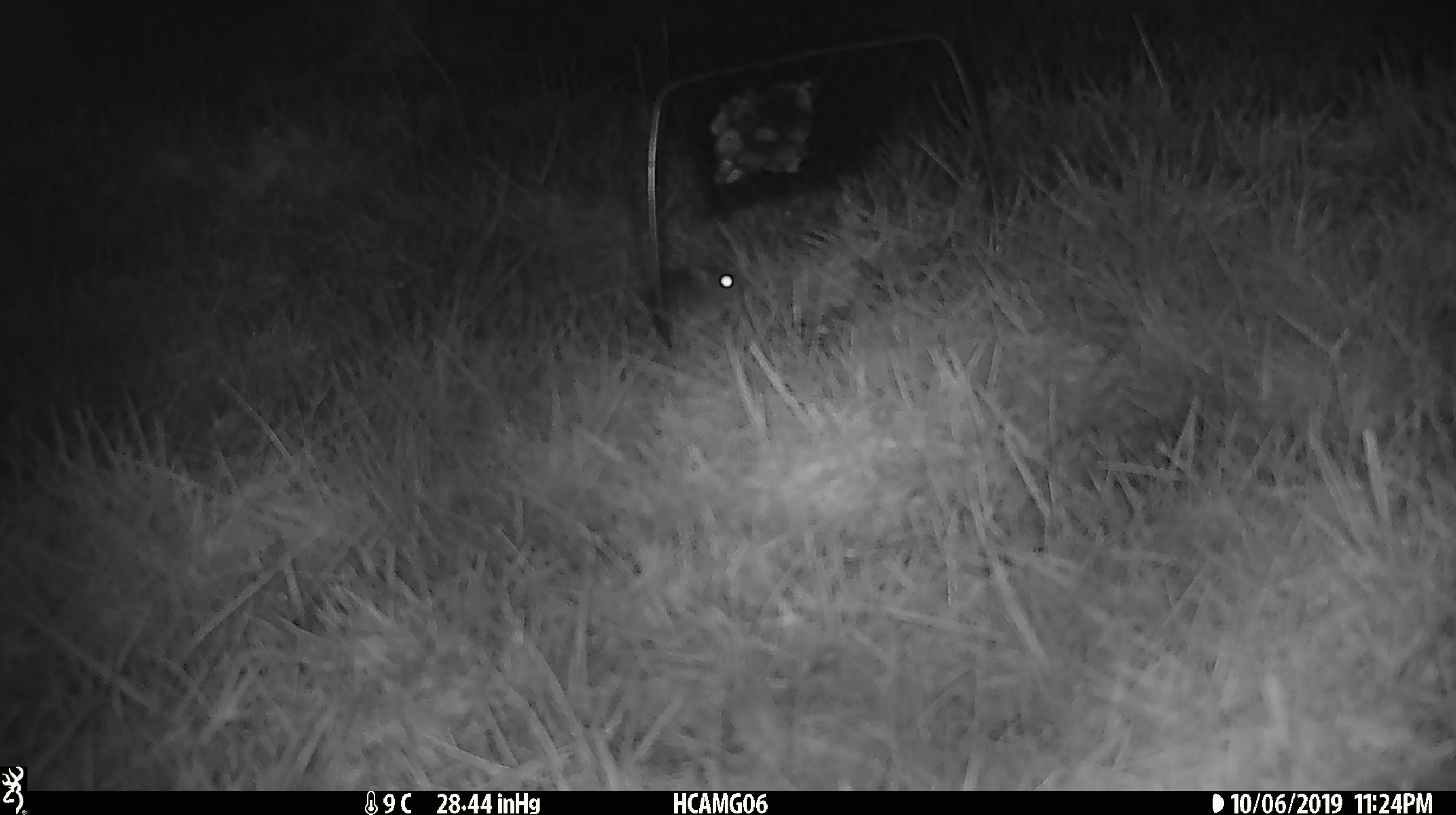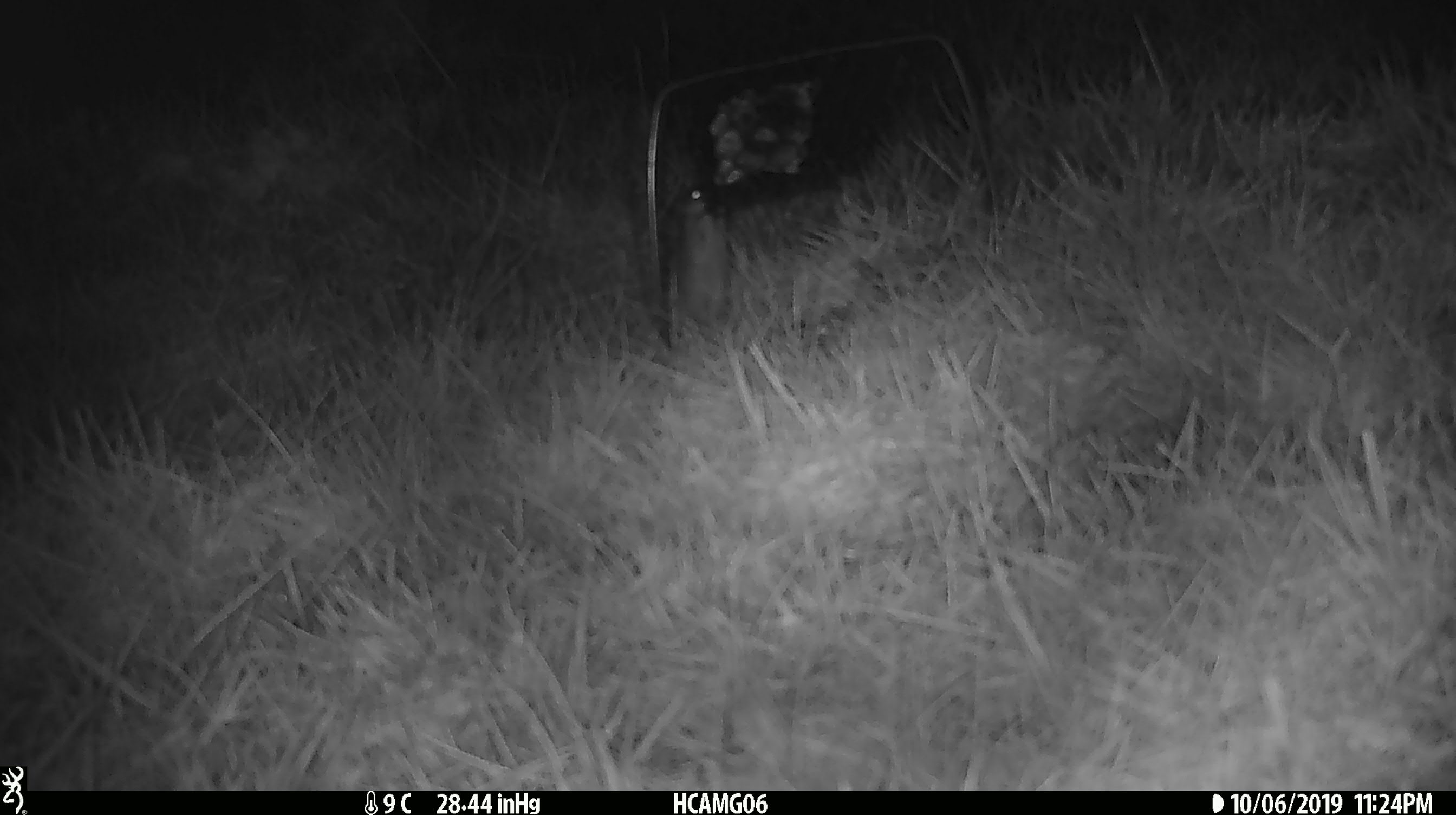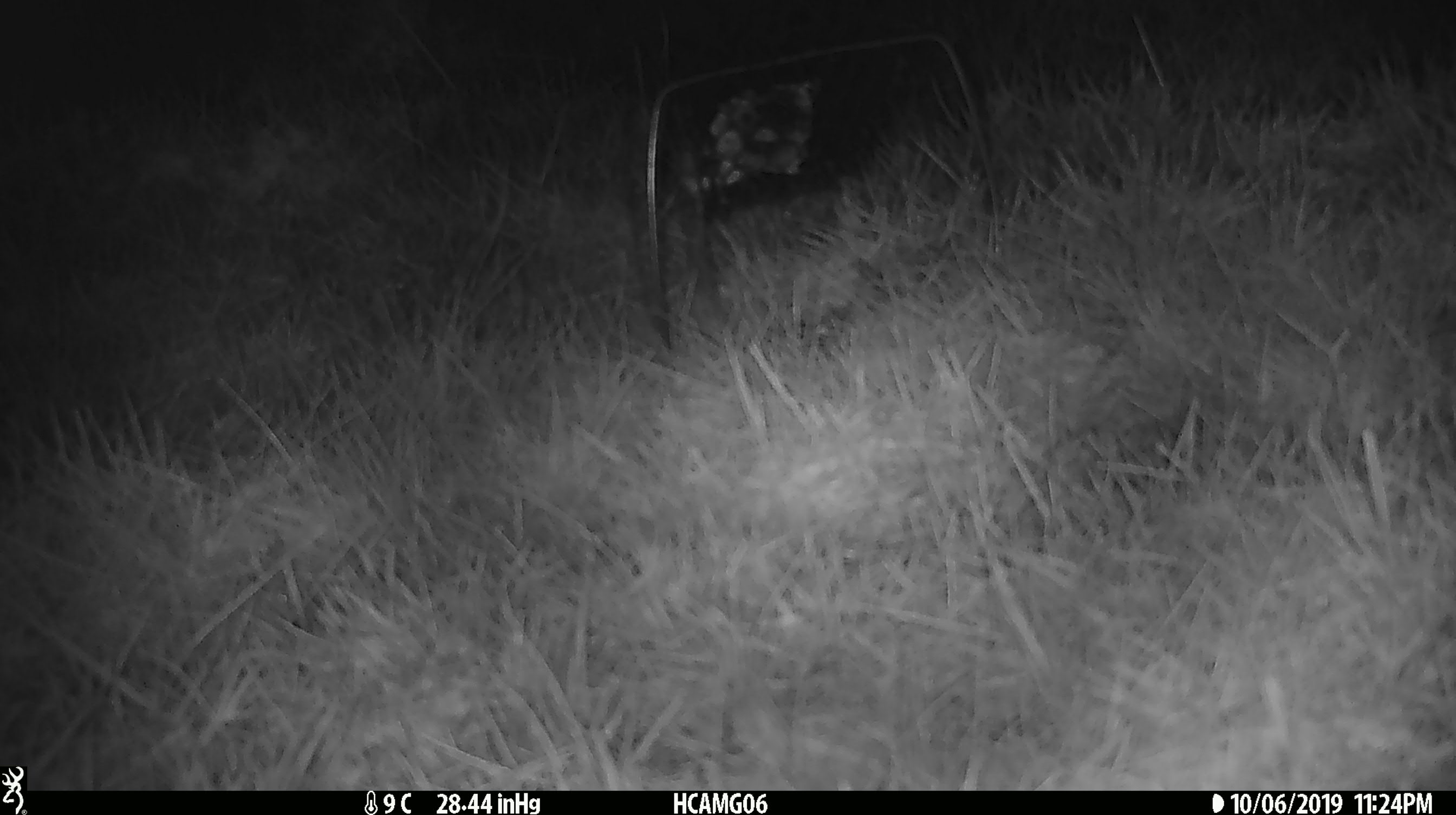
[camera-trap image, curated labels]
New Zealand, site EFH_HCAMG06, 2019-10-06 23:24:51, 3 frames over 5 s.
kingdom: Animalia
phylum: Chordata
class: Mammalia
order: Rodentia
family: Muridae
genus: Mus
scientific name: Mus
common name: mouse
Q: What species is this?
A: Mouse (Mus).